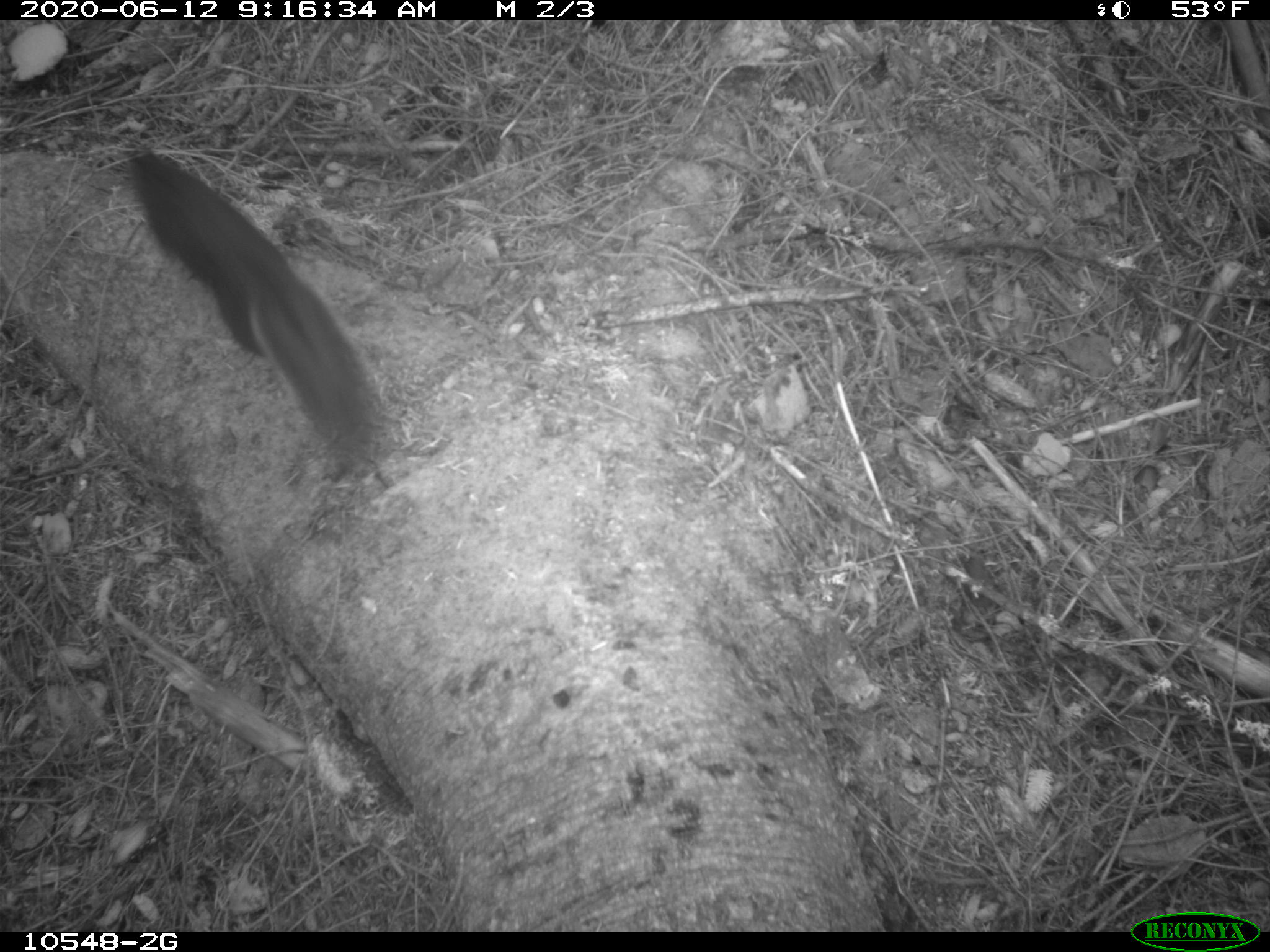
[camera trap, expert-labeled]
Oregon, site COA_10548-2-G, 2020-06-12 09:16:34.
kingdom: Animalia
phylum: Chordata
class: Mammalia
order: Rodentia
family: Sciuridae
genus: Tamiasciurus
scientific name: Tamiasciurus douglasii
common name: douglas squirrel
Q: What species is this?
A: Douglas squirrel (Tamiasciurus douglasii).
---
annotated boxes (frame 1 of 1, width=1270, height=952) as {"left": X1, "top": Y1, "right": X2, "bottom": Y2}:
douglas squirrel: {"left": 131, "top": 148, "right": 381, "bottom": 461}